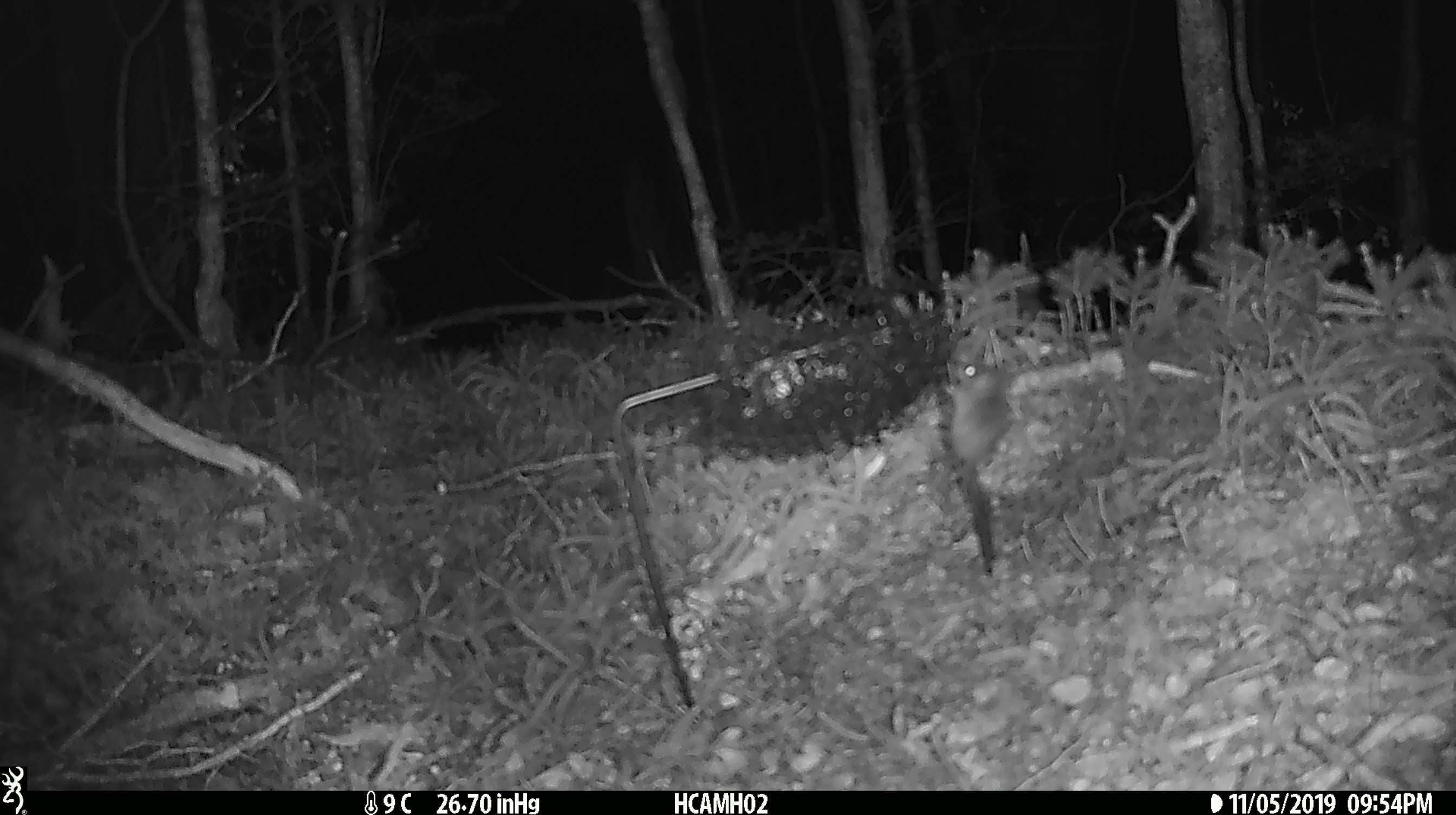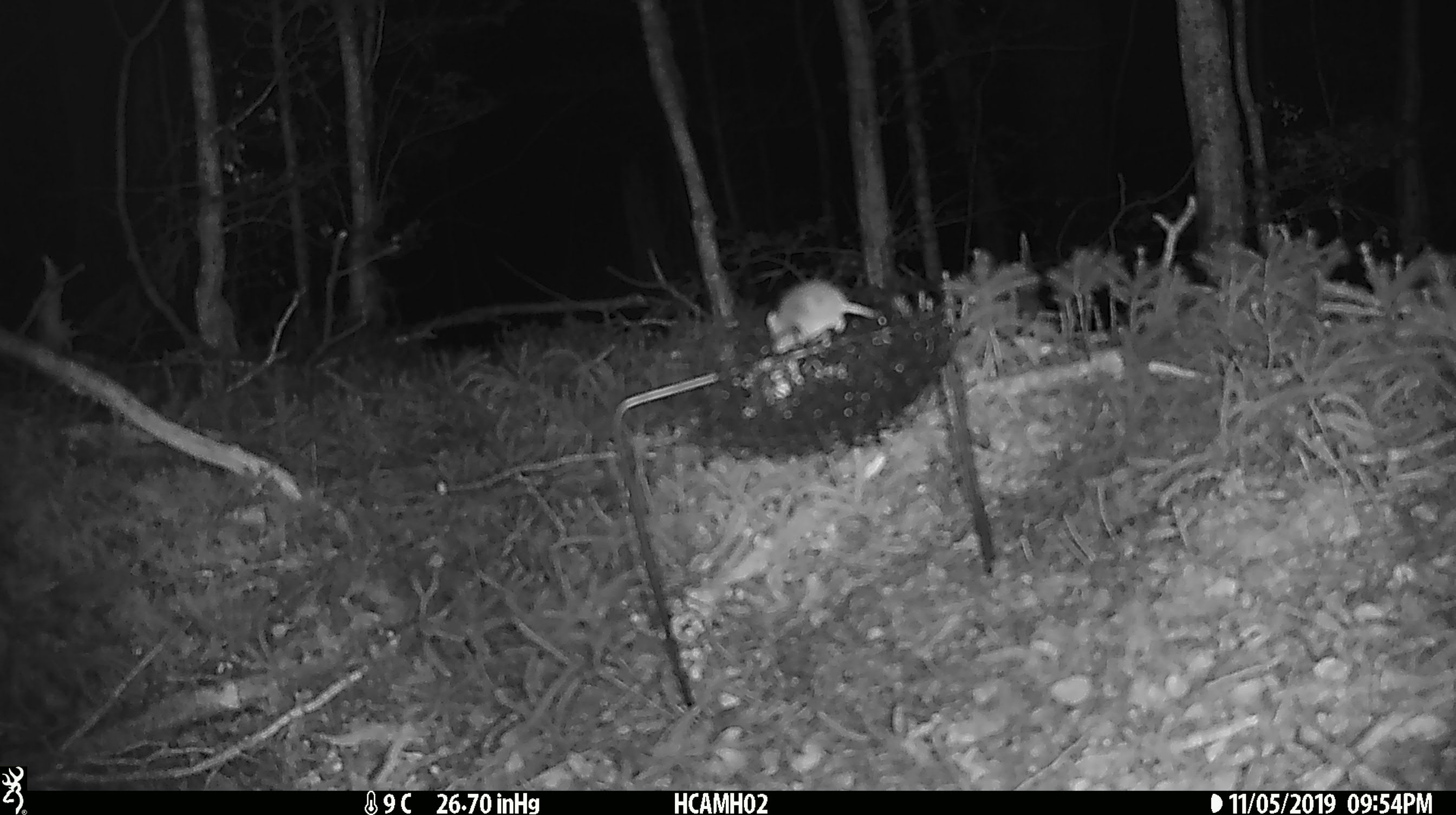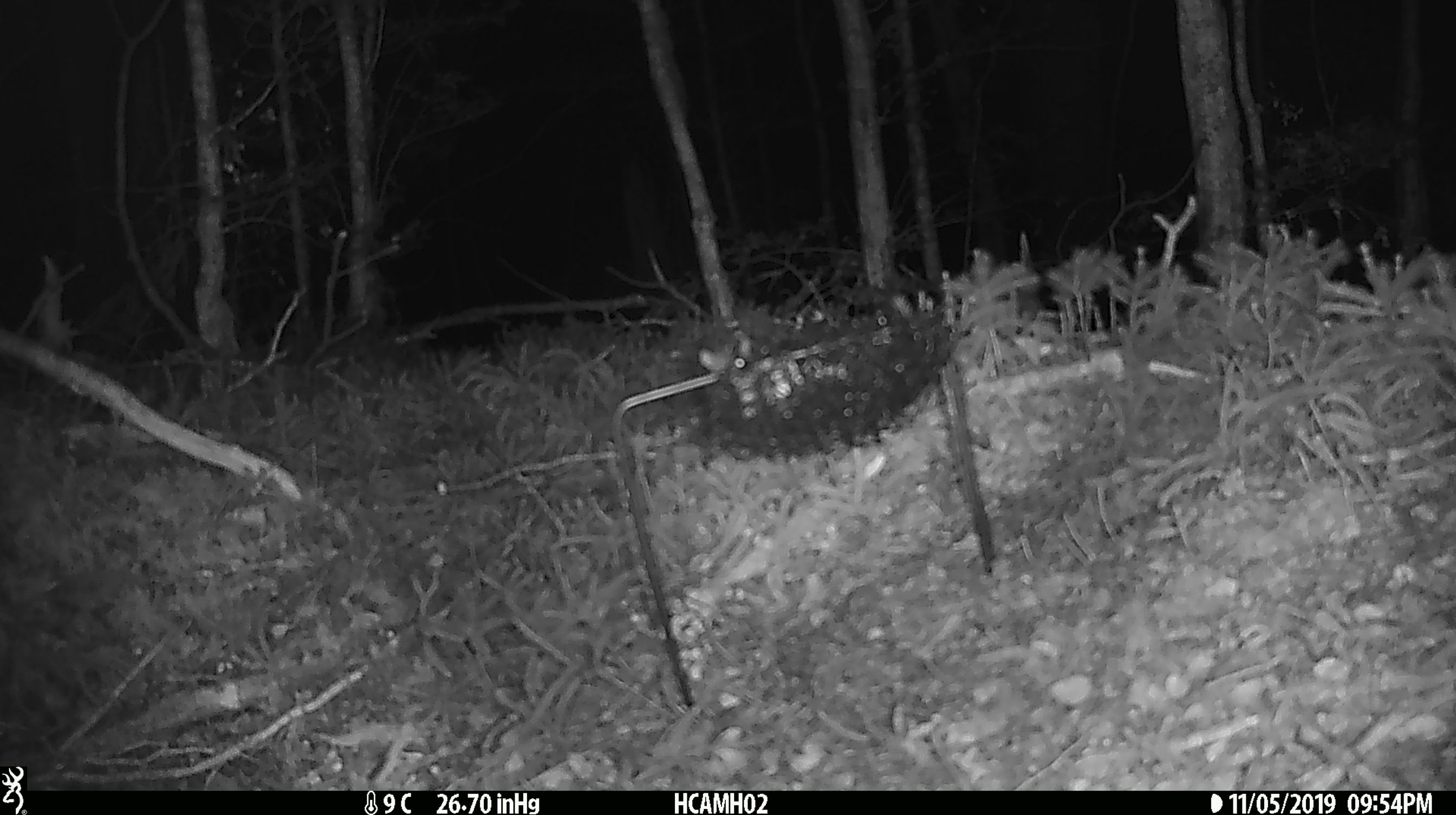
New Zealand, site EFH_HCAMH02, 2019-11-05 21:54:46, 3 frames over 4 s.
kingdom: Animalia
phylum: Chordata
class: Mammalia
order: Rodentia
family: Muridae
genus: Mus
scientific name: Mus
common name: mouse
Mouse (Mus).